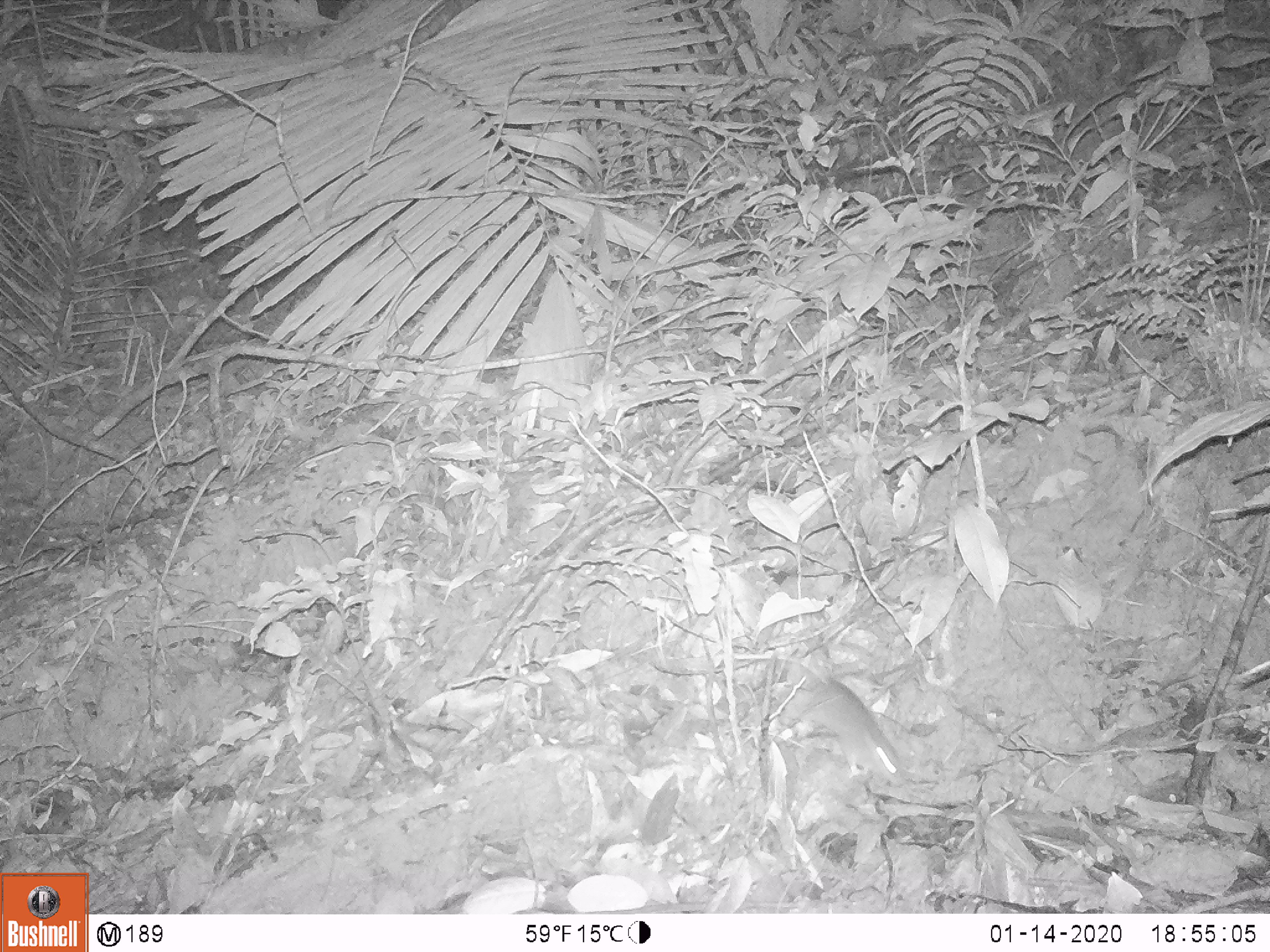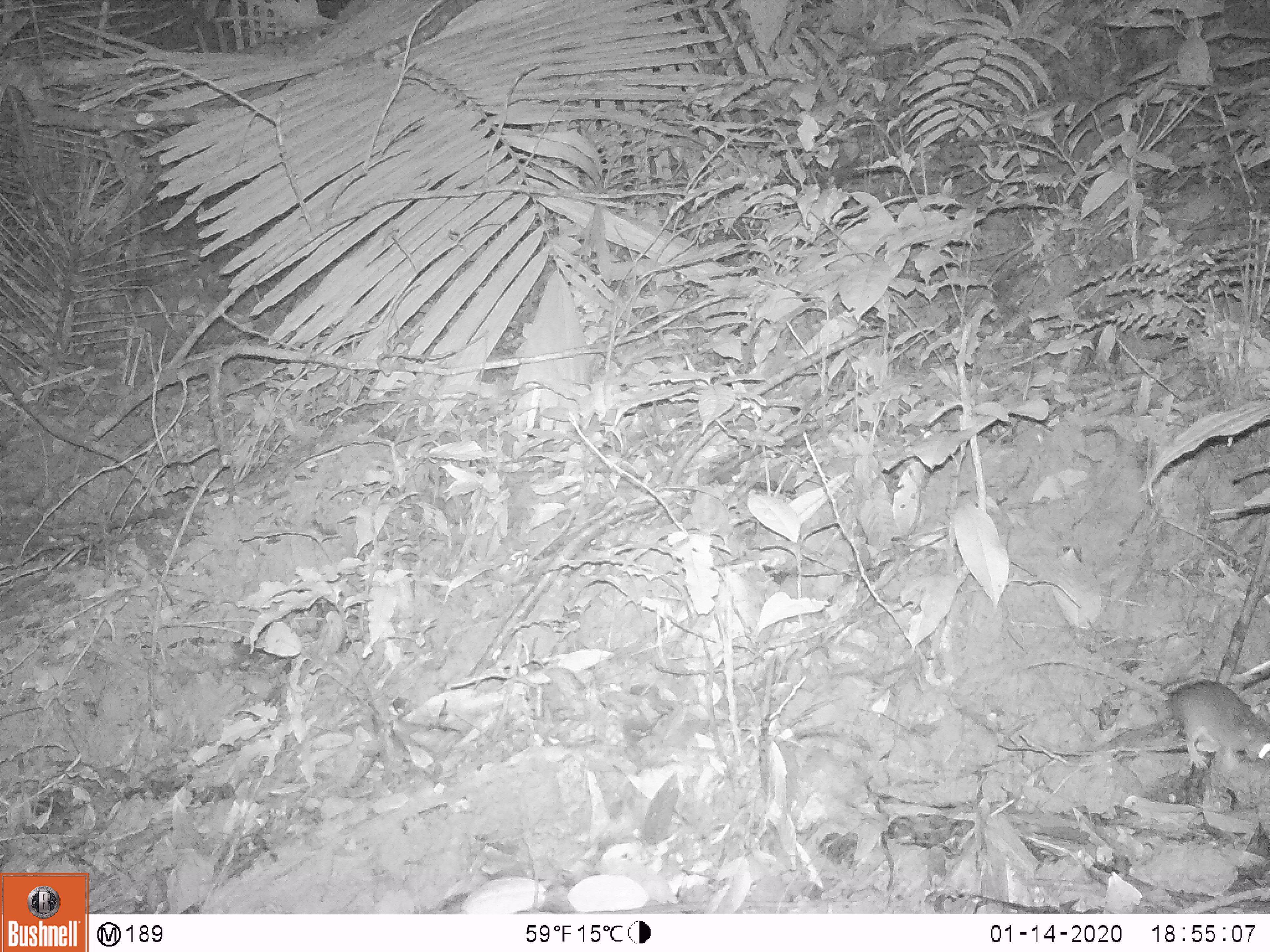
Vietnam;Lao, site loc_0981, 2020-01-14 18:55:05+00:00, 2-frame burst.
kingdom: Animalia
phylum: Chordata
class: Mammalia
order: Rodentia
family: Muridae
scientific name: Muridae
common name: old-world mice and rats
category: unidentified murid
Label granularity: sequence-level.